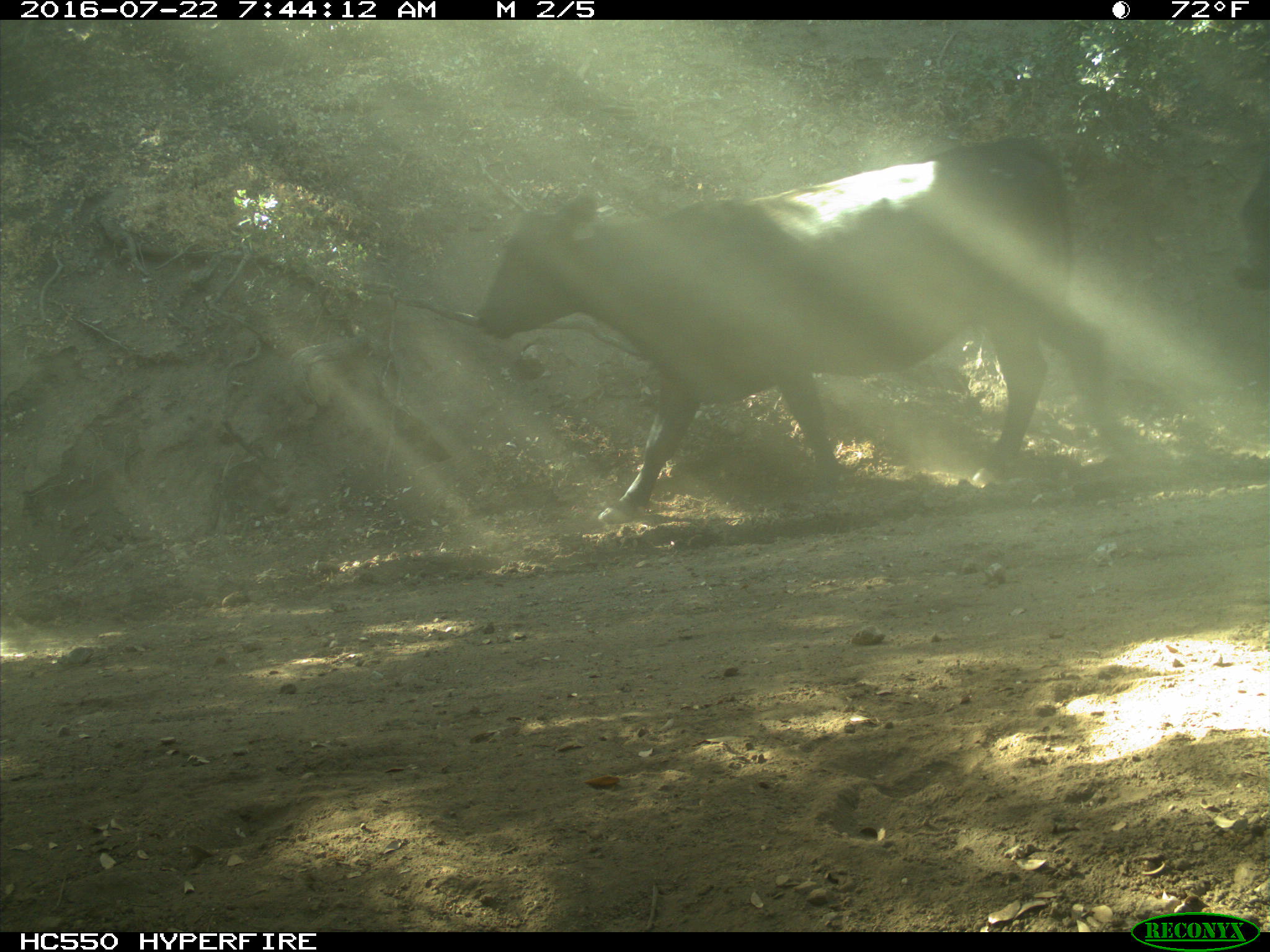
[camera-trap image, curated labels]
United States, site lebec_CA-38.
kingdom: Animalia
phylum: Chordata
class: Mammalia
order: Artiodactyla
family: Bovidae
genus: Bos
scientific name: Bos taurus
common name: domestic cow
Bos taurus (domestic cow).